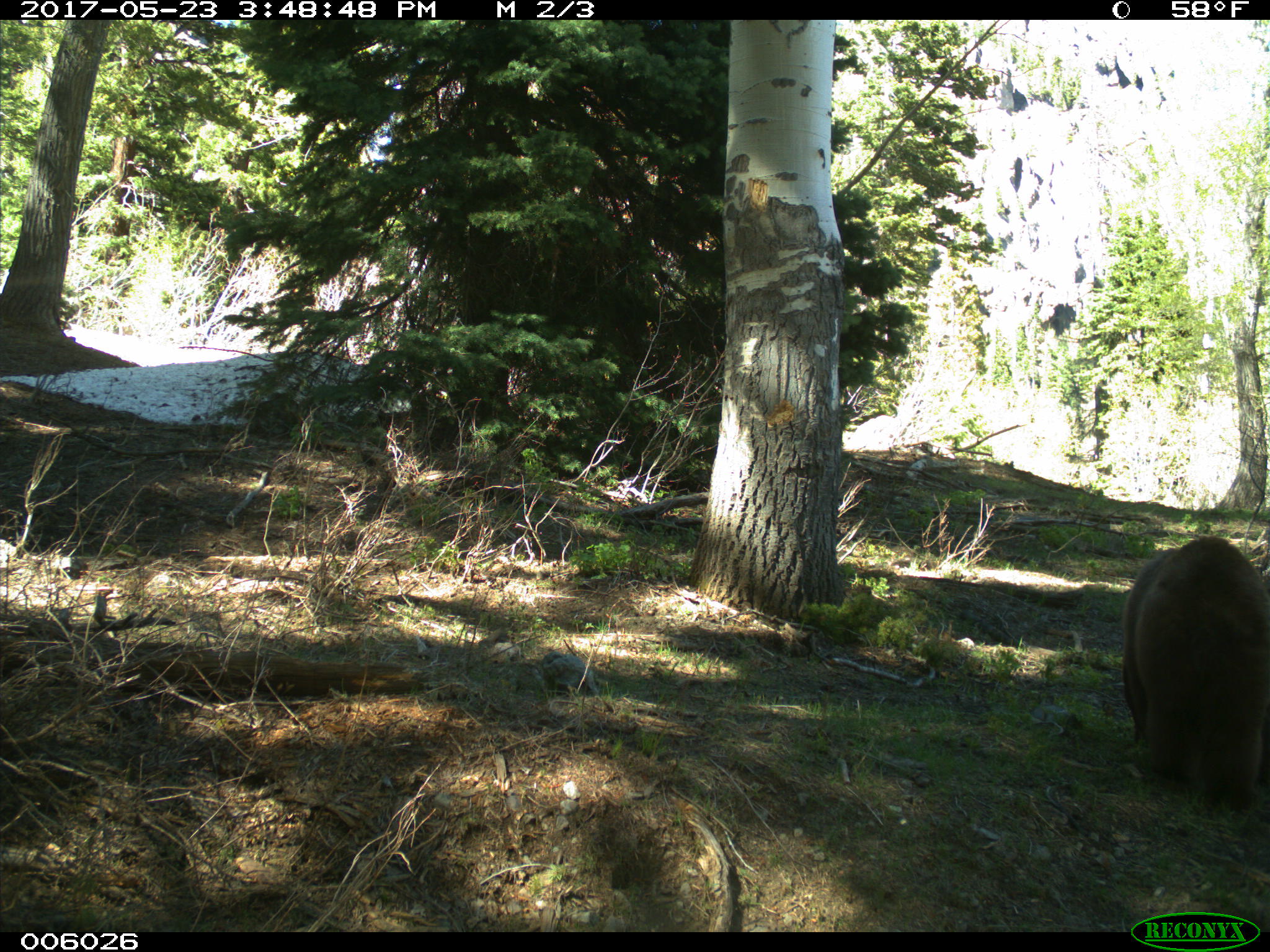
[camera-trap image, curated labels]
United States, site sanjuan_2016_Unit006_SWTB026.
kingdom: Animalia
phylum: Chordata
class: Mammalia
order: Carnivora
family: Ursidae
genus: Ursus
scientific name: Ursus americanus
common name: american black bear